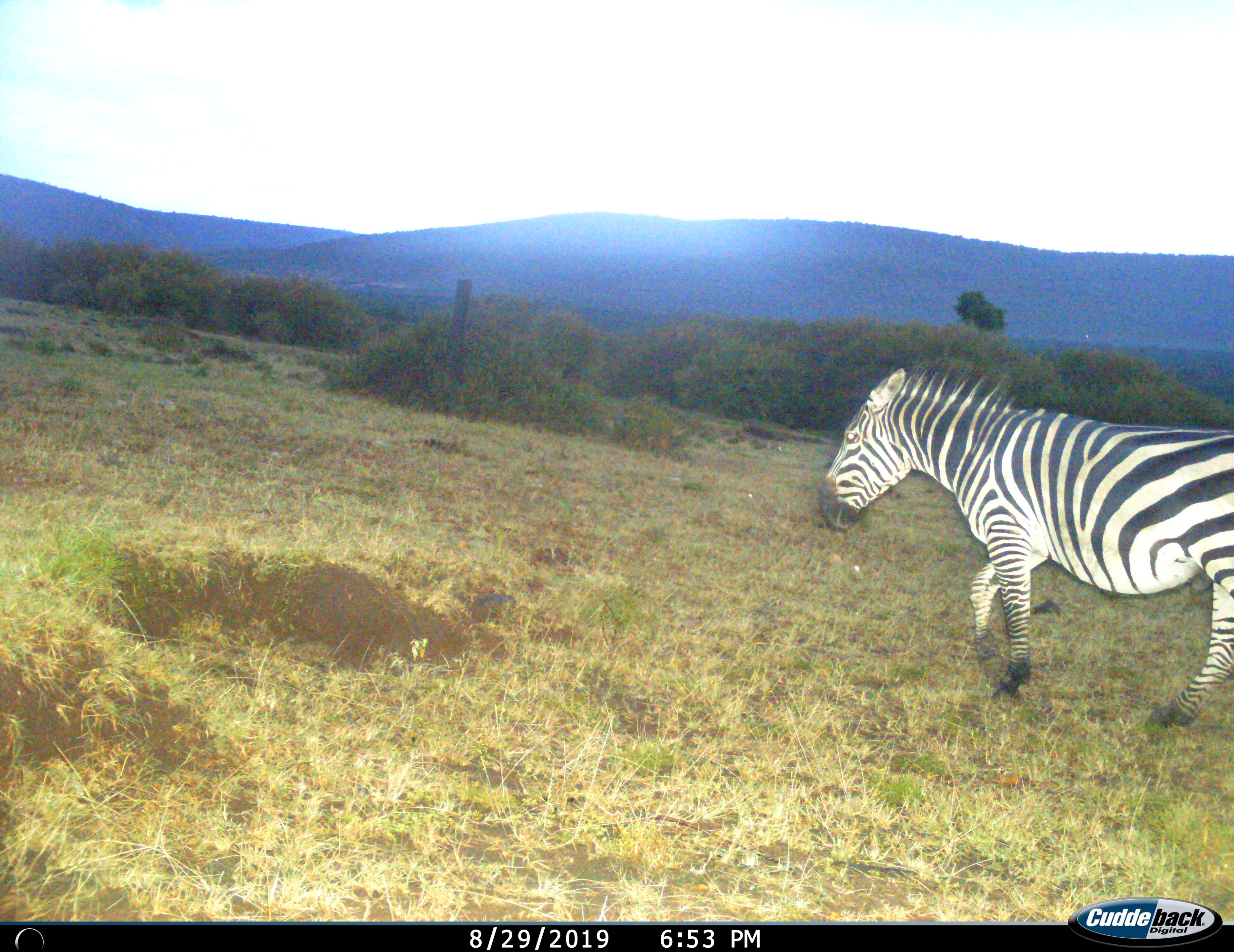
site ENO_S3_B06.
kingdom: Animalia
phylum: Chordata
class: Mammalia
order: Perissodactyla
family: Equidae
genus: Equus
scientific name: Equus quagga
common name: plains zebra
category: zebraplains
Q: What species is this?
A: Zebraplains (plains zebra) (Equus quagga).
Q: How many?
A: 1.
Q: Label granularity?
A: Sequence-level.